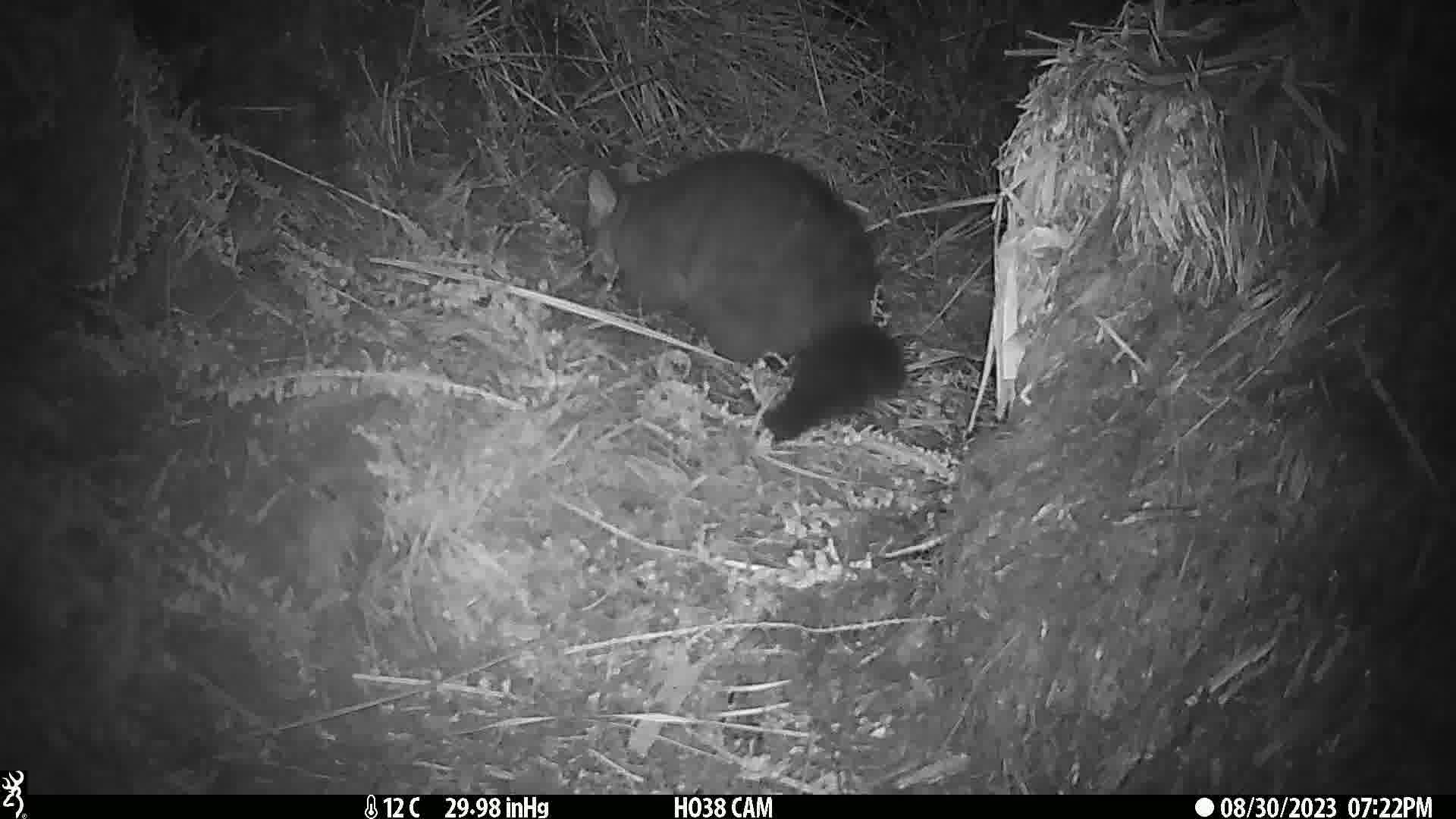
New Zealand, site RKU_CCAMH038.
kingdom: Animalia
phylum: Chordata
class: Mammalia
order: Diprotodontia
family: Phalangeridae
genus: Trichosurus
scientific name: Trichosurus vulpecula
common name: common brushtail possum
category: possum